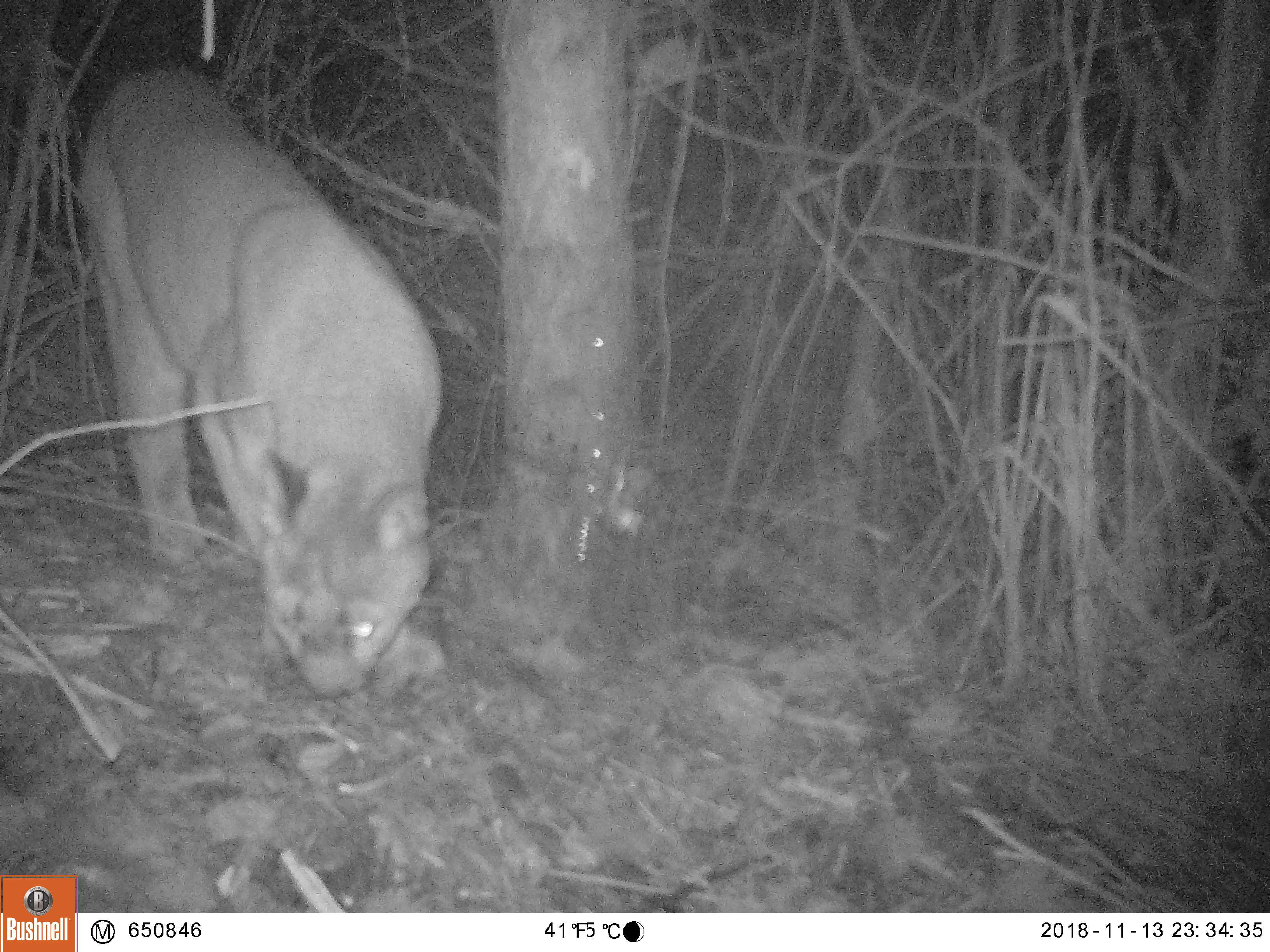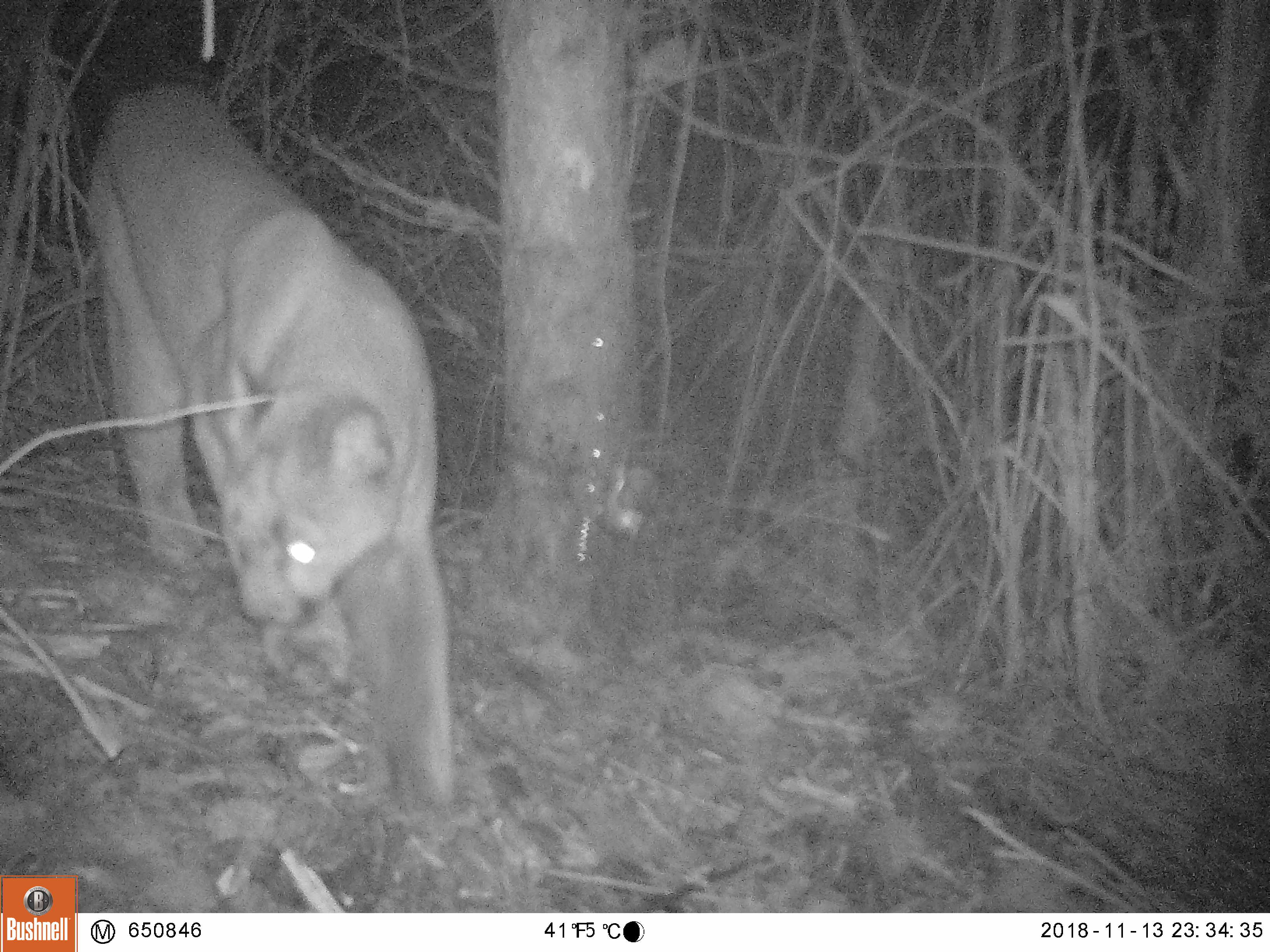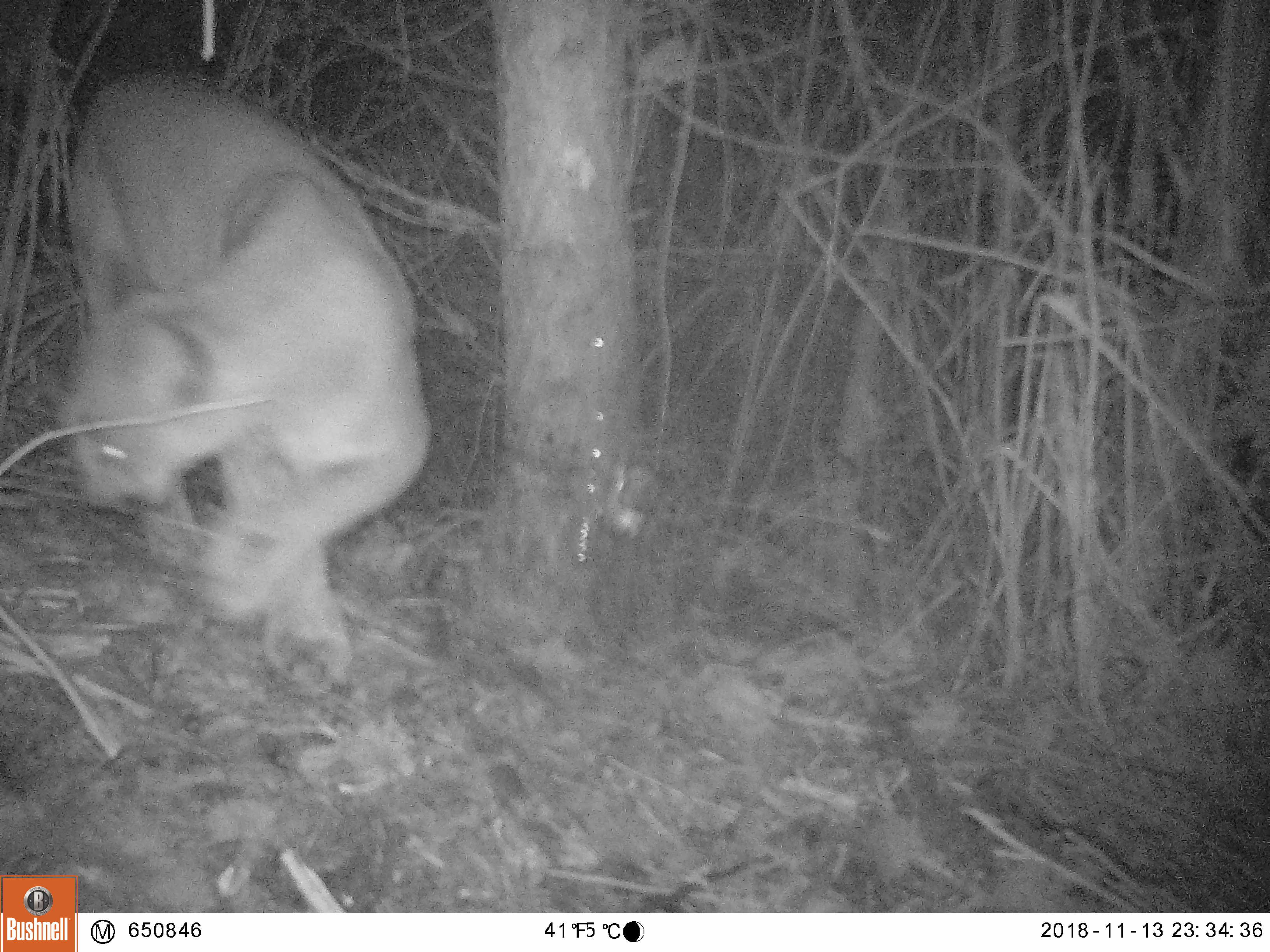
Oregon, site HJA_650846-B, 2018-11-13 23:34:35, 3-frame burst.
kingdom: Animalia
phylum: Chordata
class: Mammalia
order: Carnivora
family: Felidae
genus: Puma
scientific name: Puma concolor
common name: cougar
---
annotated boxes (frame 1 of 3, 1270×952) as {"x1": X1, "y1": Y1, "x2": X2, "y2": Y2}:
cougar: {"x1": 82, "y1": 65, "x2": 458, "y2": 708}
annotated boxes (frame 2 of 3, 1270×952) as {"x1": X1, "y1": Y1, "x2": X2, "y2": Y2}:
cougar: {"x1": 78, "y1": 84, "x2": 460, "y2": 814}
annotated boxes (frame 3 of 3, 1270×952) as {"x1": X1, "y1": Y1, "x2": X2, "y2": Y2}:
cougar: {"x1": 49, "y1": 72, "x2": 445, "y2": 701}